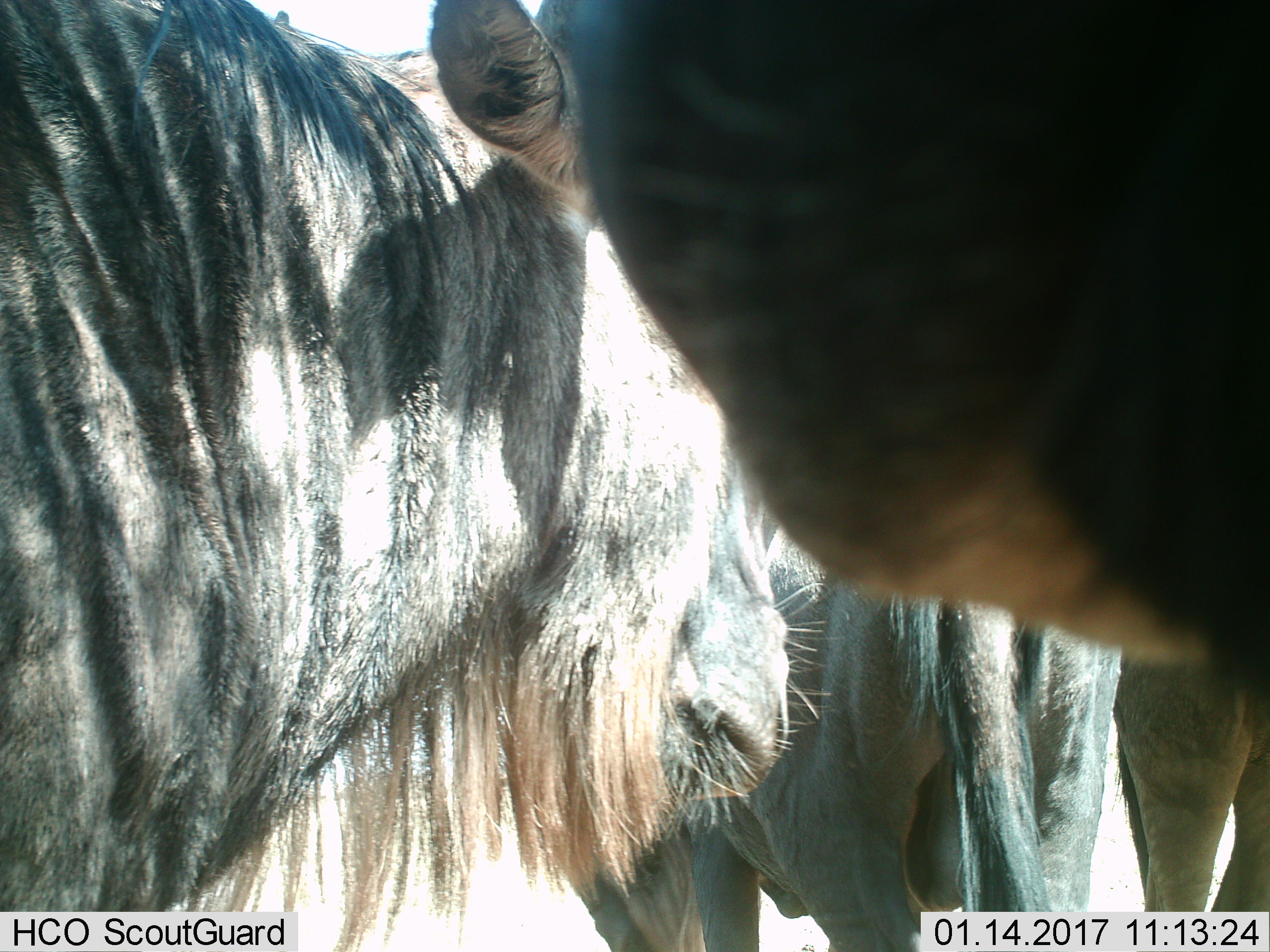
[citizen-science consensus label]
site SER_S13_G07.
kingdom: Animalia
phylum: Chordata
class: Mammalia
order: Artiodactyla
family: Bovidae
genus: Connochaetes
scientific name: Connochaetes taurinus taurinus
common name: blue wildebeest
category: wildebeestblue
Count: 3.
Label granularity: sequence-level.